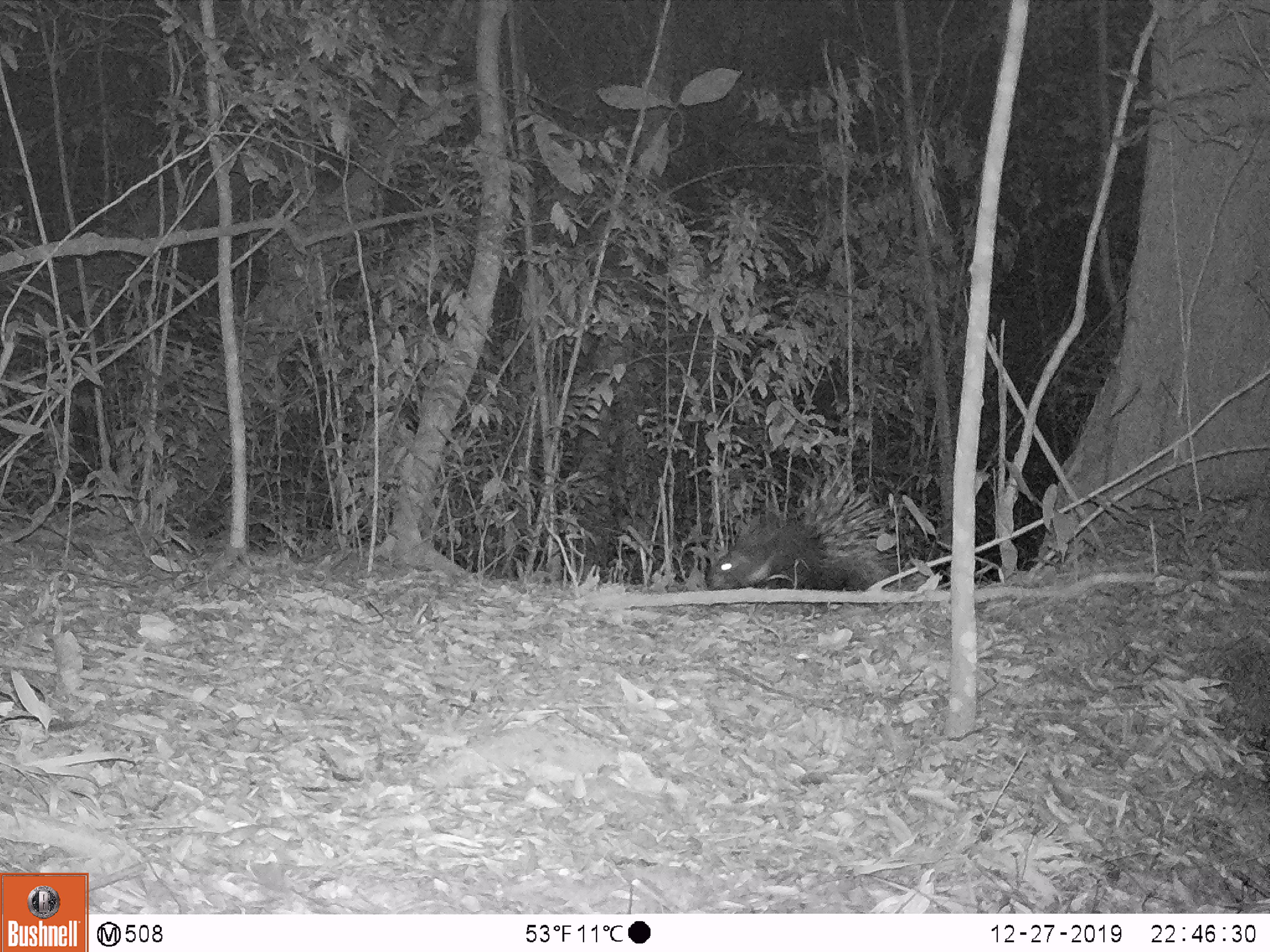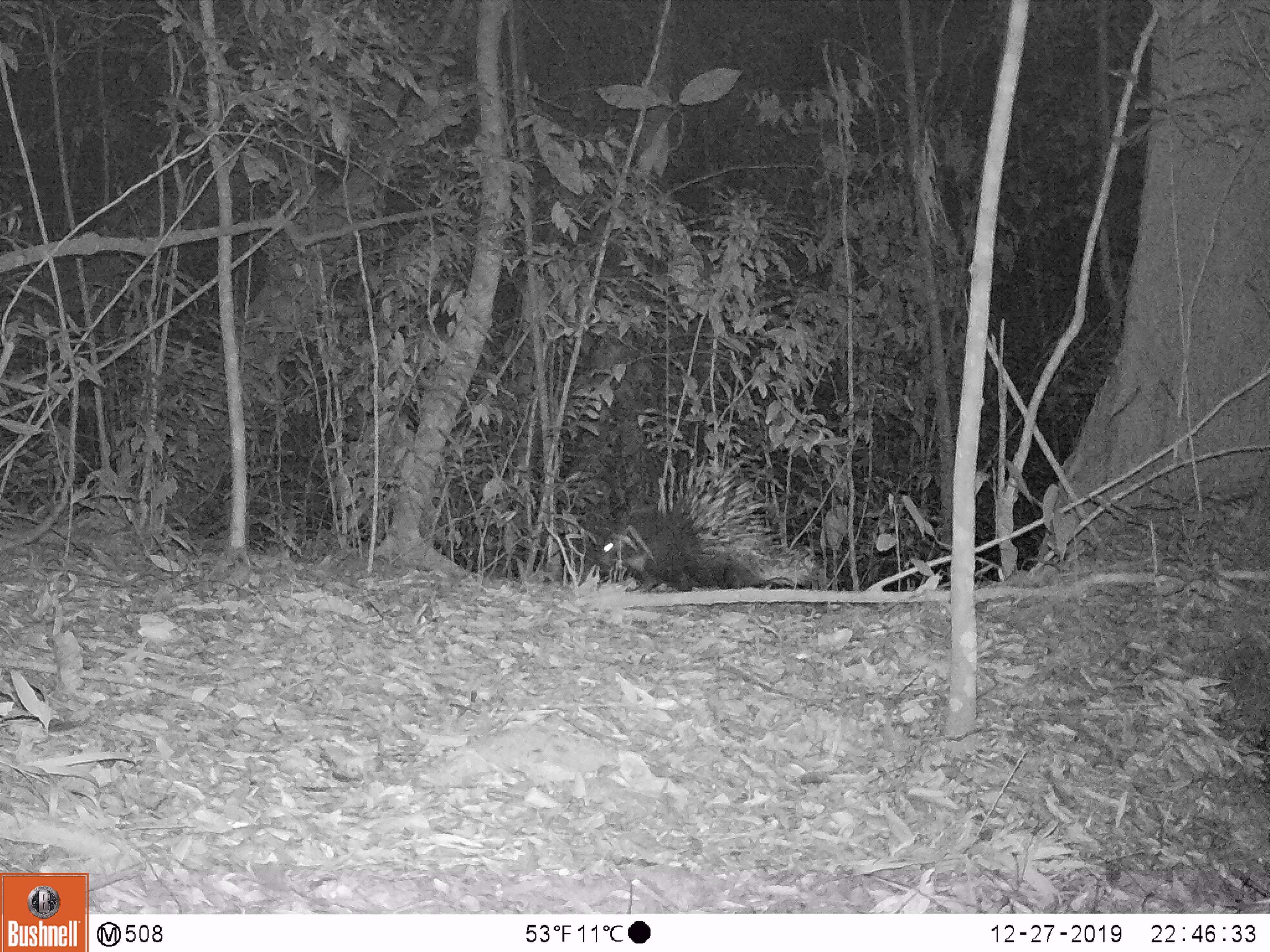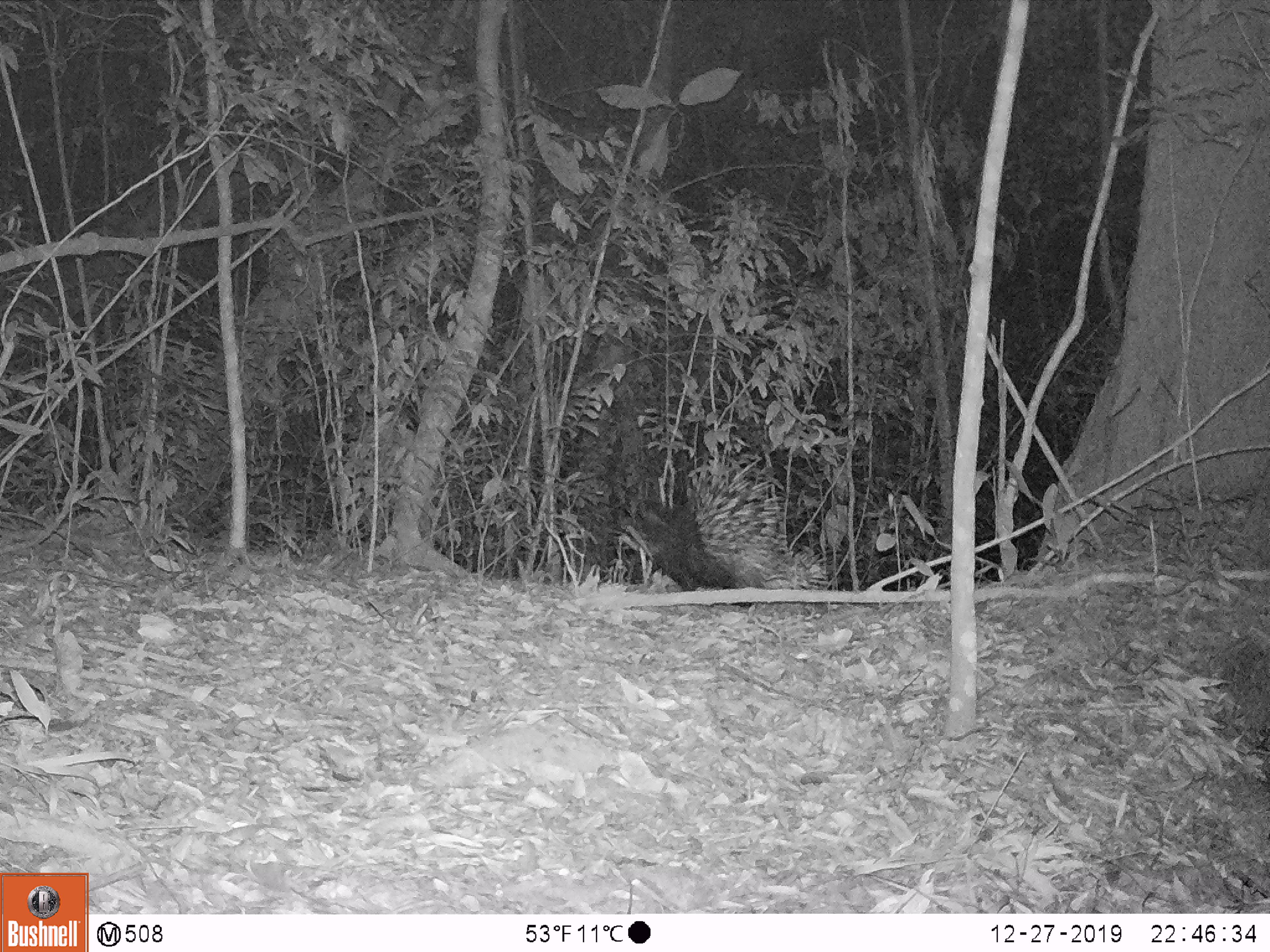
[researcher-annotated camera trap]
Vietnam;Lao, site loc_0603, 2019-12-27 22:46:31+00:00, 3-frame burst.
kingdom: Animalia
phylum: Chordata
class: Mammalia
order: Rodentia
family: Hystricidae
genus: Hystrix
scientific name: Hystrix brachyura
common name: malayan porcupine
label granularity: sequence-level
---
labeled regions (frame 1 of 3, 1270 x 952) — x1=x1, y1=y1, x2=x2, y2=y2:
malayan porcupine: x1=710, y1=469, x2=897, y2=591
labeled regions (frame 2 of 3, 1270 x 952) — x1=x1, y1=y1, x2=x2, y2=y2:
malayan porcupine: x1=599, y1=458, x2=812, y2=591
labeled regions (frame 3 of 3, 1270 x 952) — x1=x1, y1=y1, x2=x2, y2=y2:
malayan porcupine: x1=622, y1=470, x2=829, y2=590